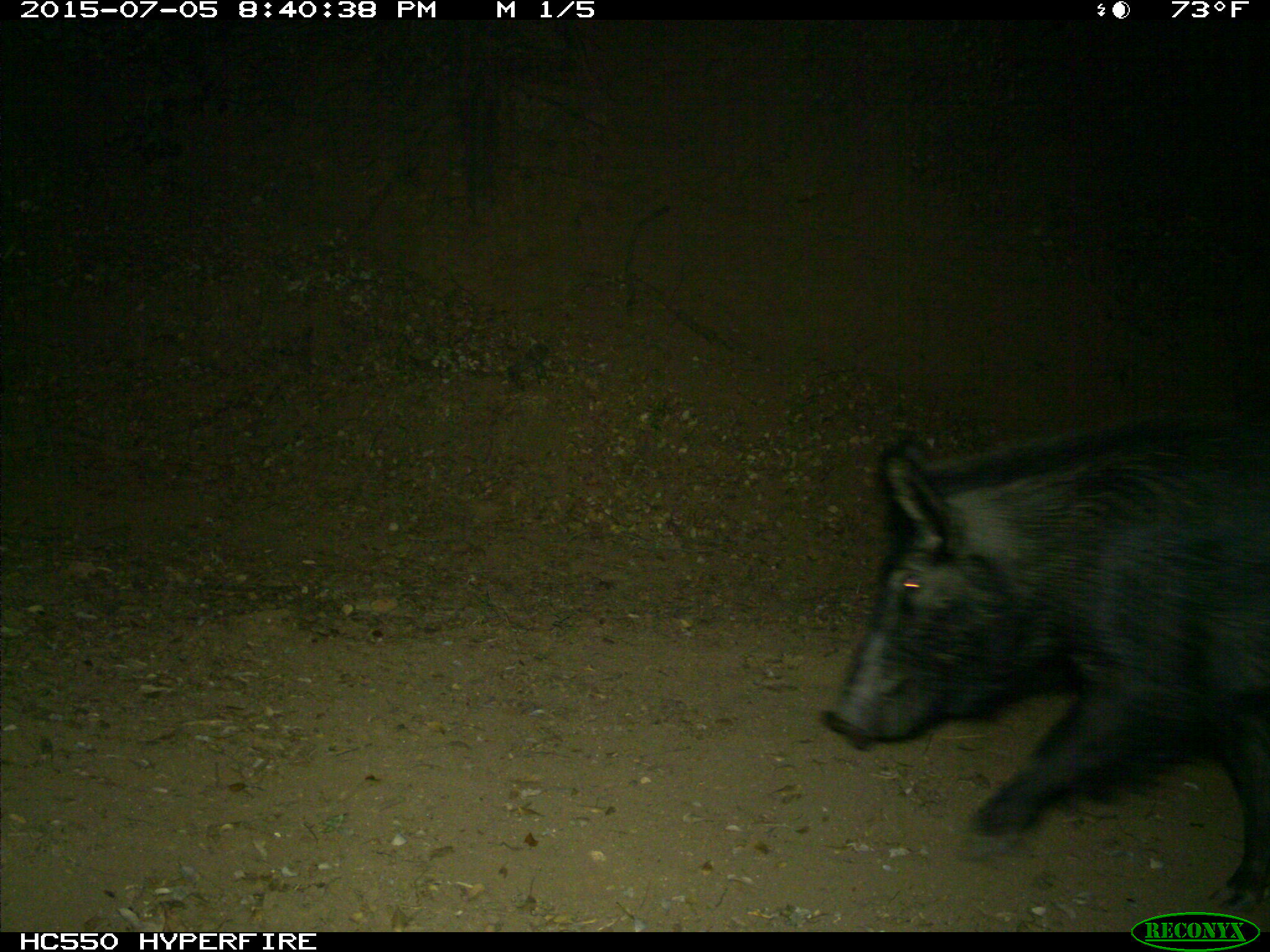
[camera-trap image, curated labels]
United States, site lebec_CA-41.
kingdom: Animalia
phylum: Chordata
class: Mammalia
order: Artiodactyla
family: Suidae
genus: Sus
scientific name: Sus scrofa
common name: wild boar